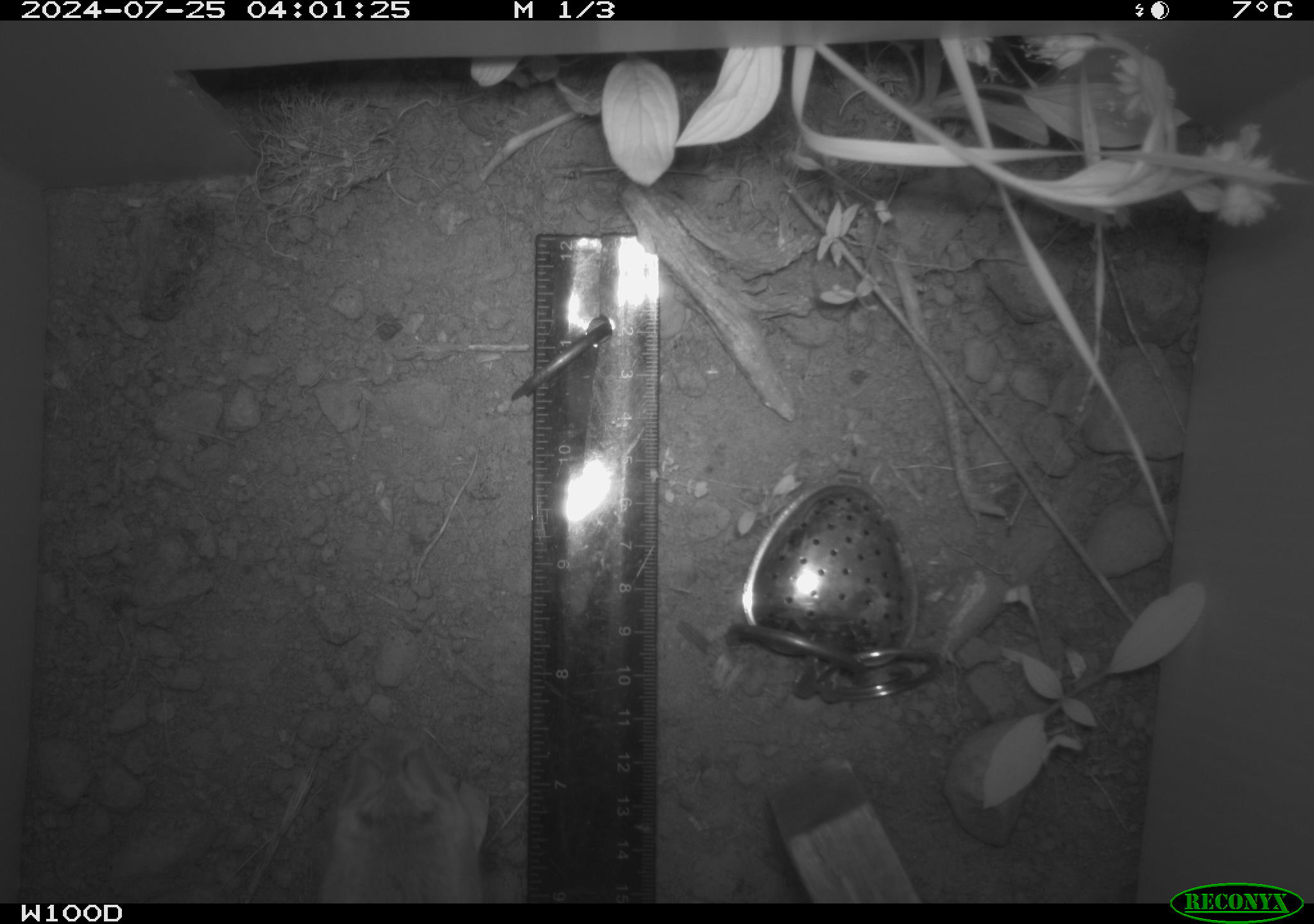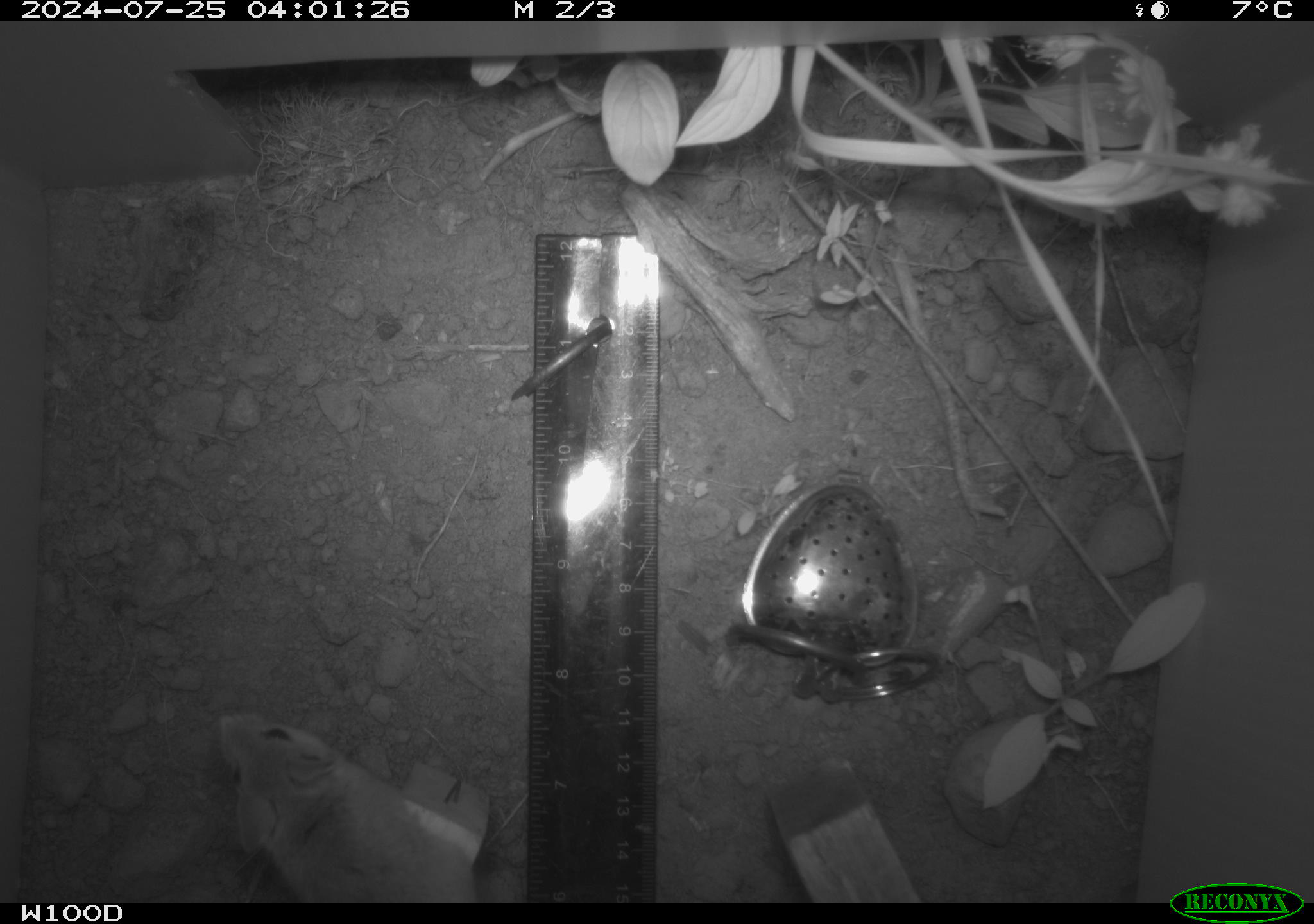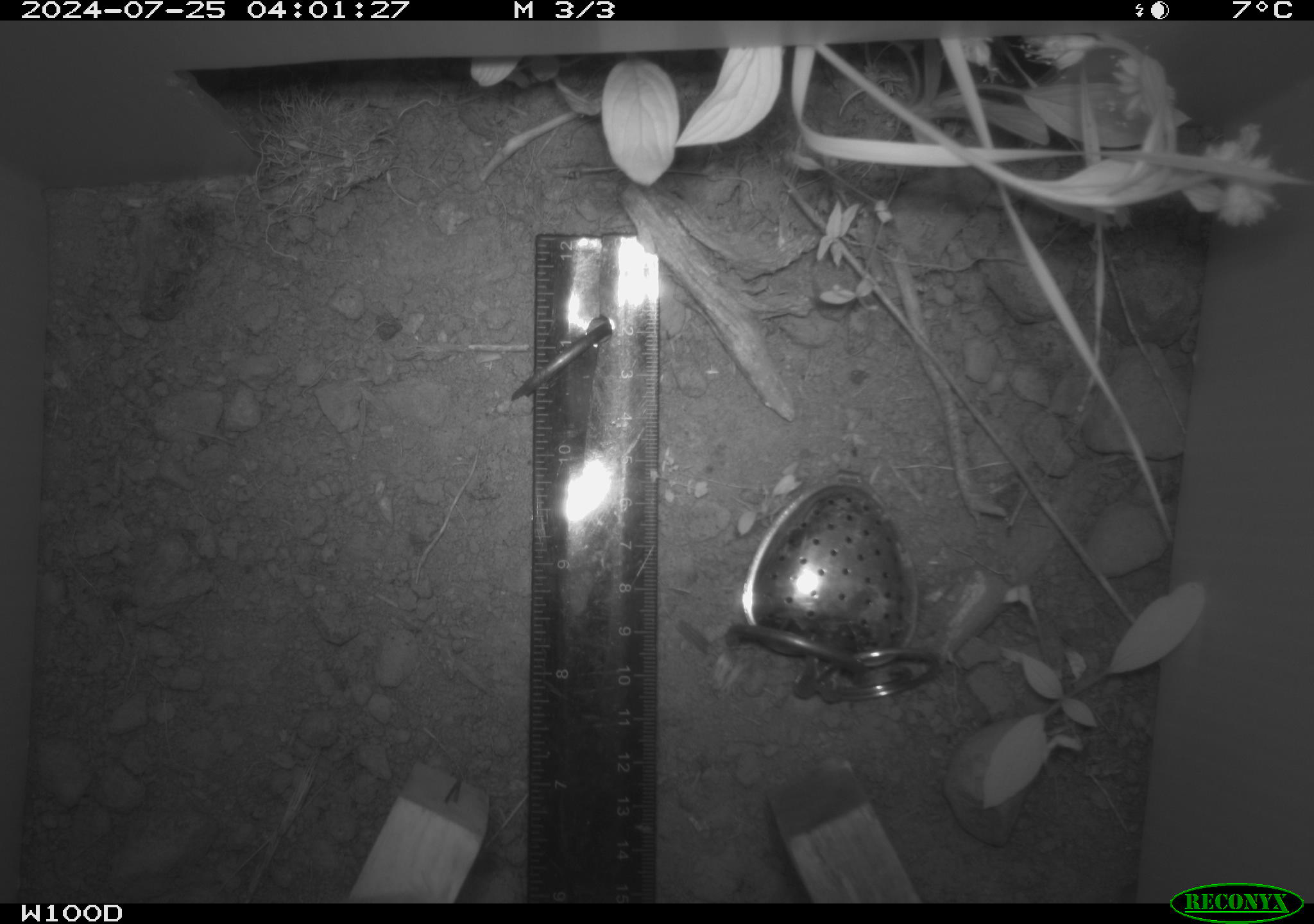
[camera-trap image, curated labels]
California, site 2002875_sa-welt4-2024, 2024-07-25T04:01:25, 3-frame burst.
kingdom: Animalia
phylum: Chordata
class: Mammalia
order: Rodentia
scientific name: Rodentia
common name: mouse species